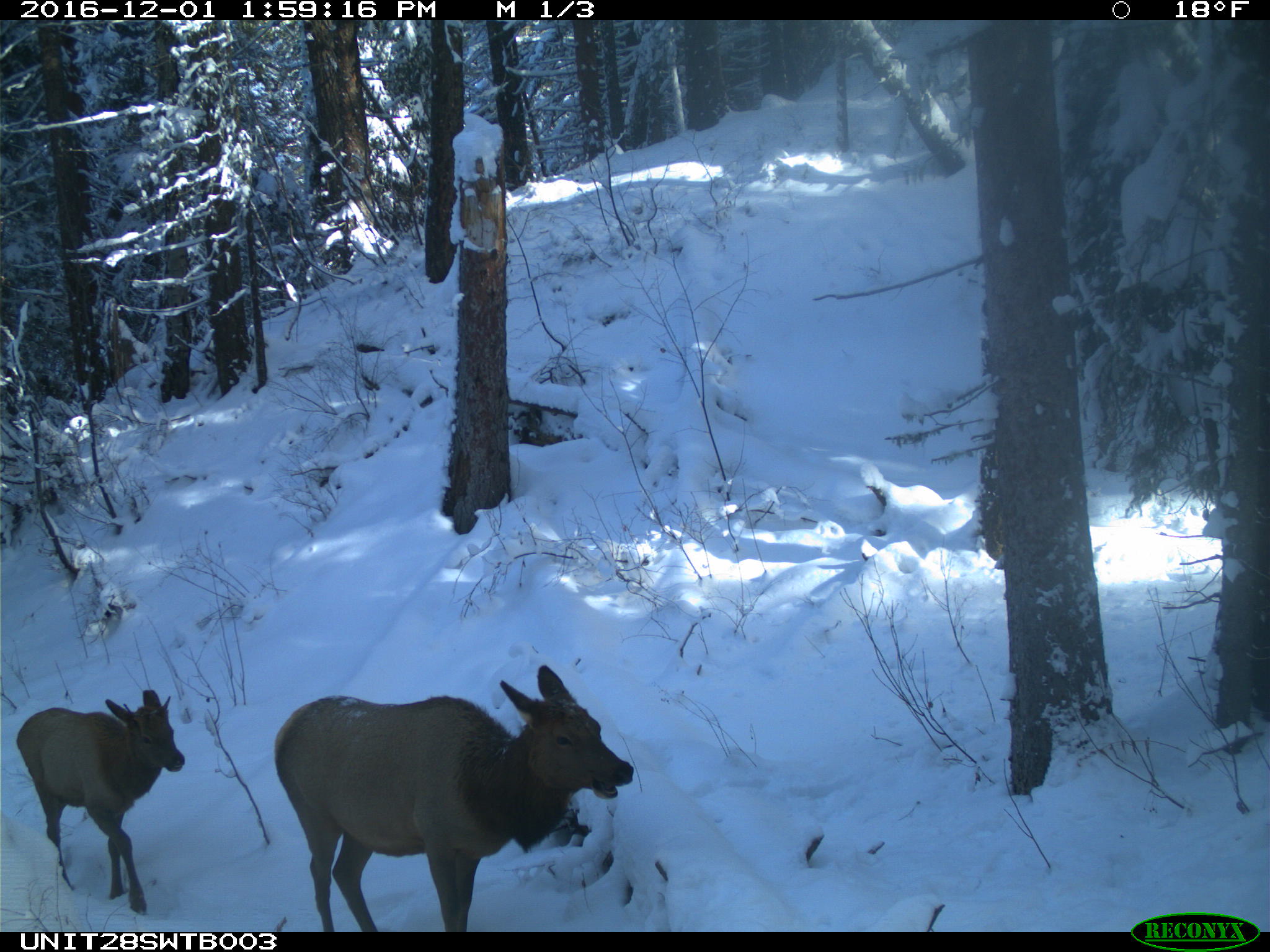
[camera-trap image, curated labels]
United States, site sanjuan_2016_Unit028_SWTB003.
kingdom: Animalia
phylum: Chordata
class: Mammalia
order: Artiodactyla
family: Cervidae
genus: Cervus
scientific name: Cervus elaphus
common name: red deer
Cervus elaphus (red deer).